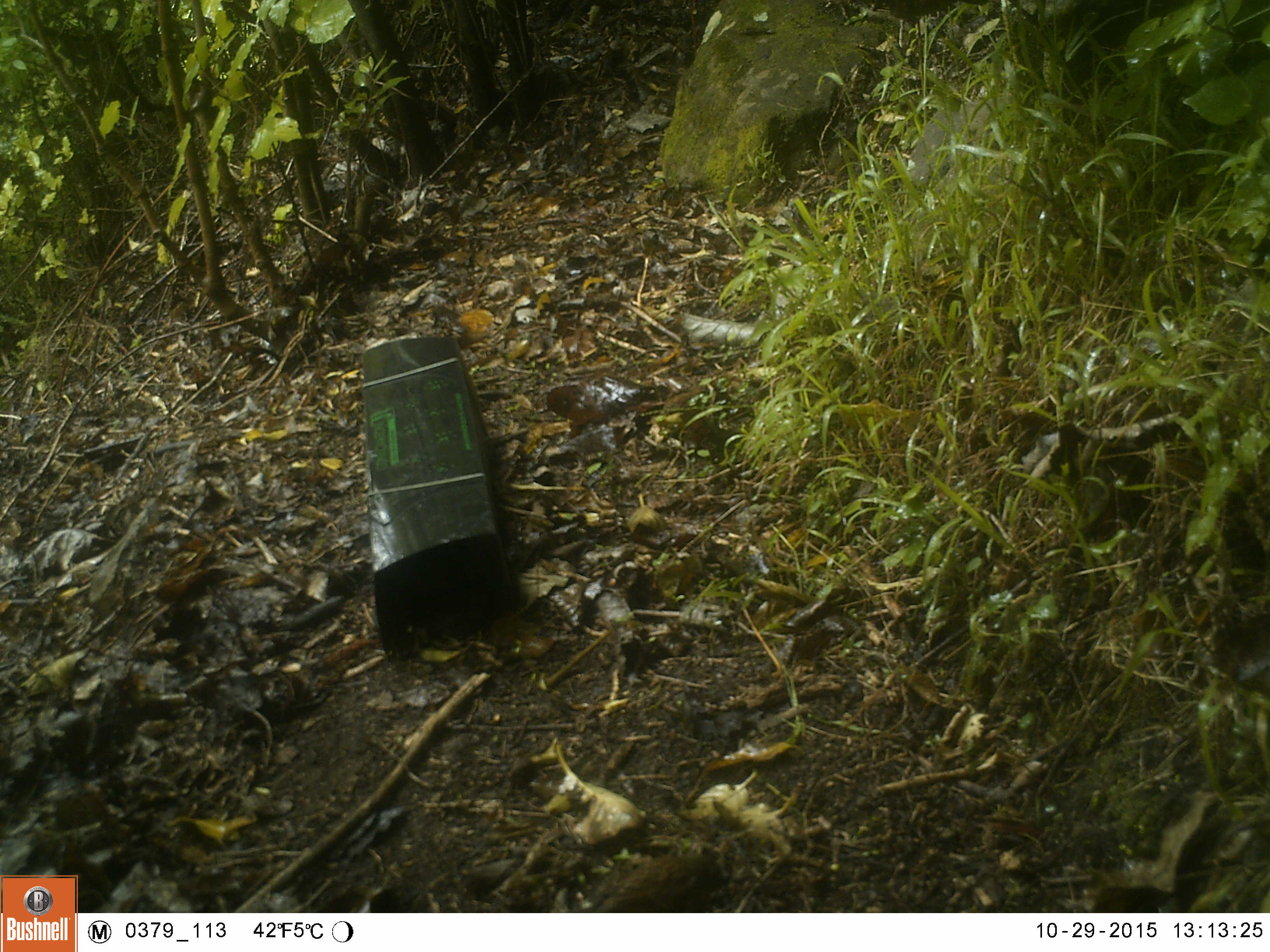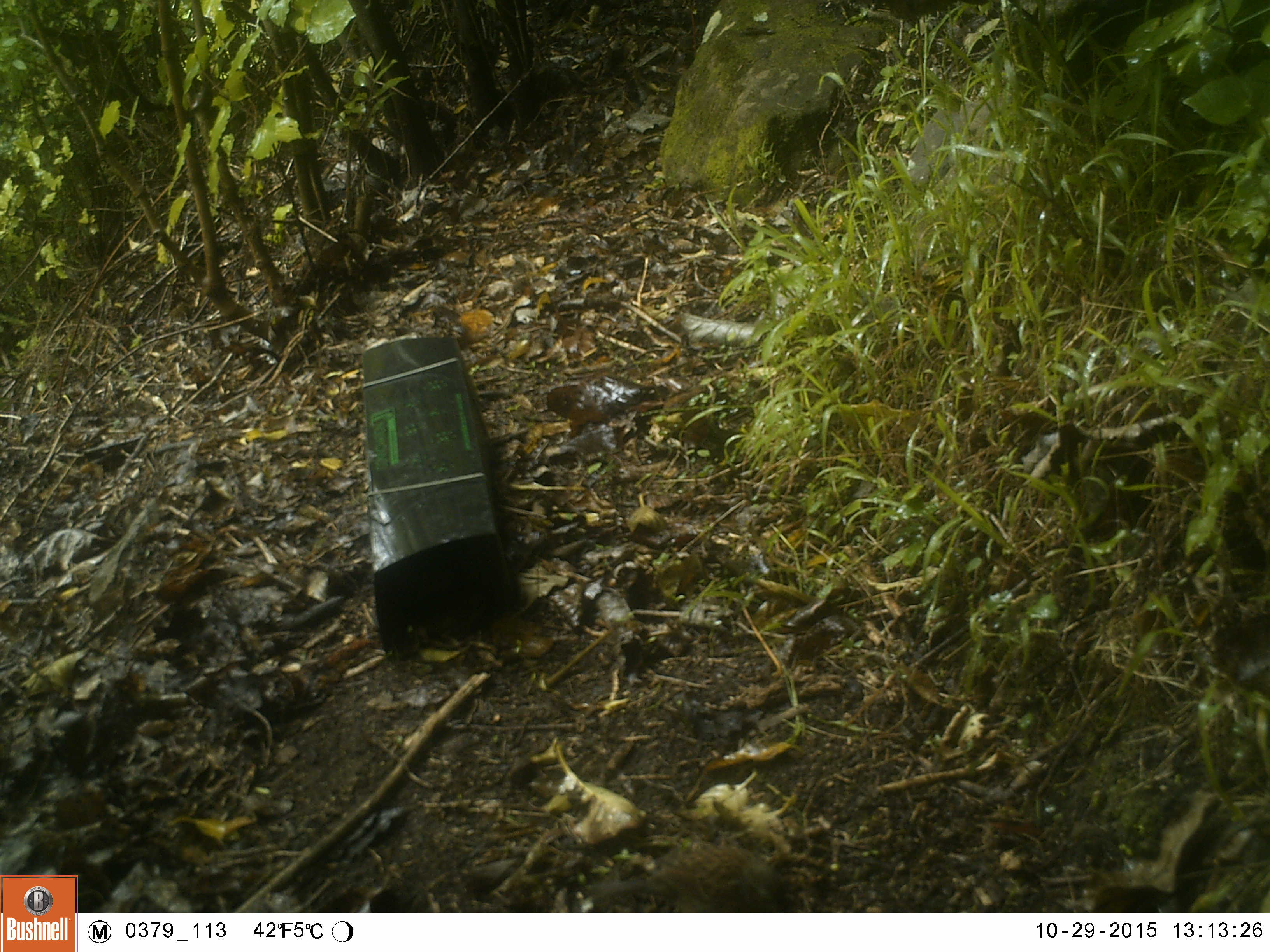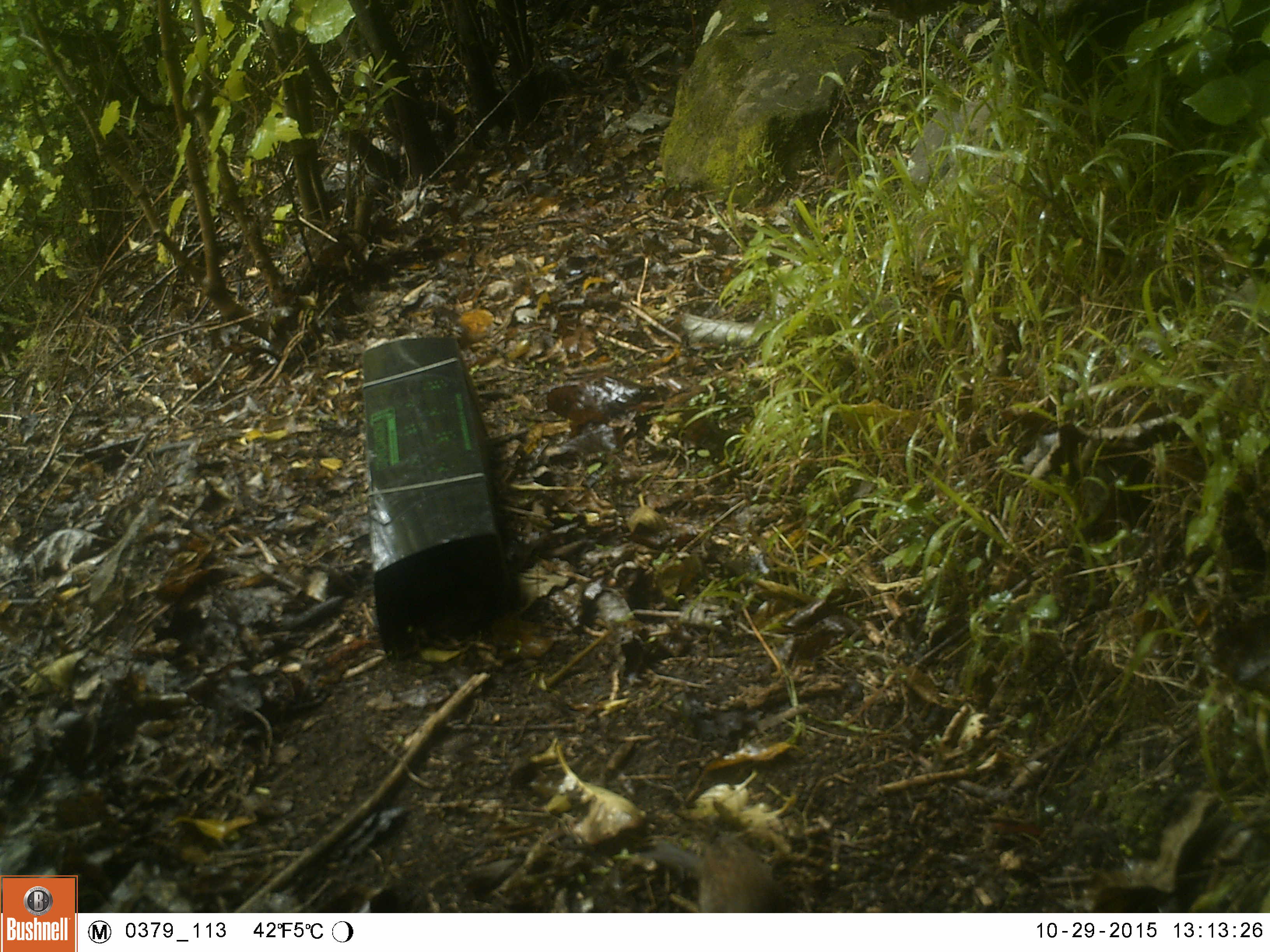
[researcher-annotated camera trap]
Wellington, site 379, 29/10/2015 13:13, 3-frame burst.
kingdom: Animalia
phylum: Chordata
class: Aves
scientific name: Aves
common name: bird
Bird (Aves).